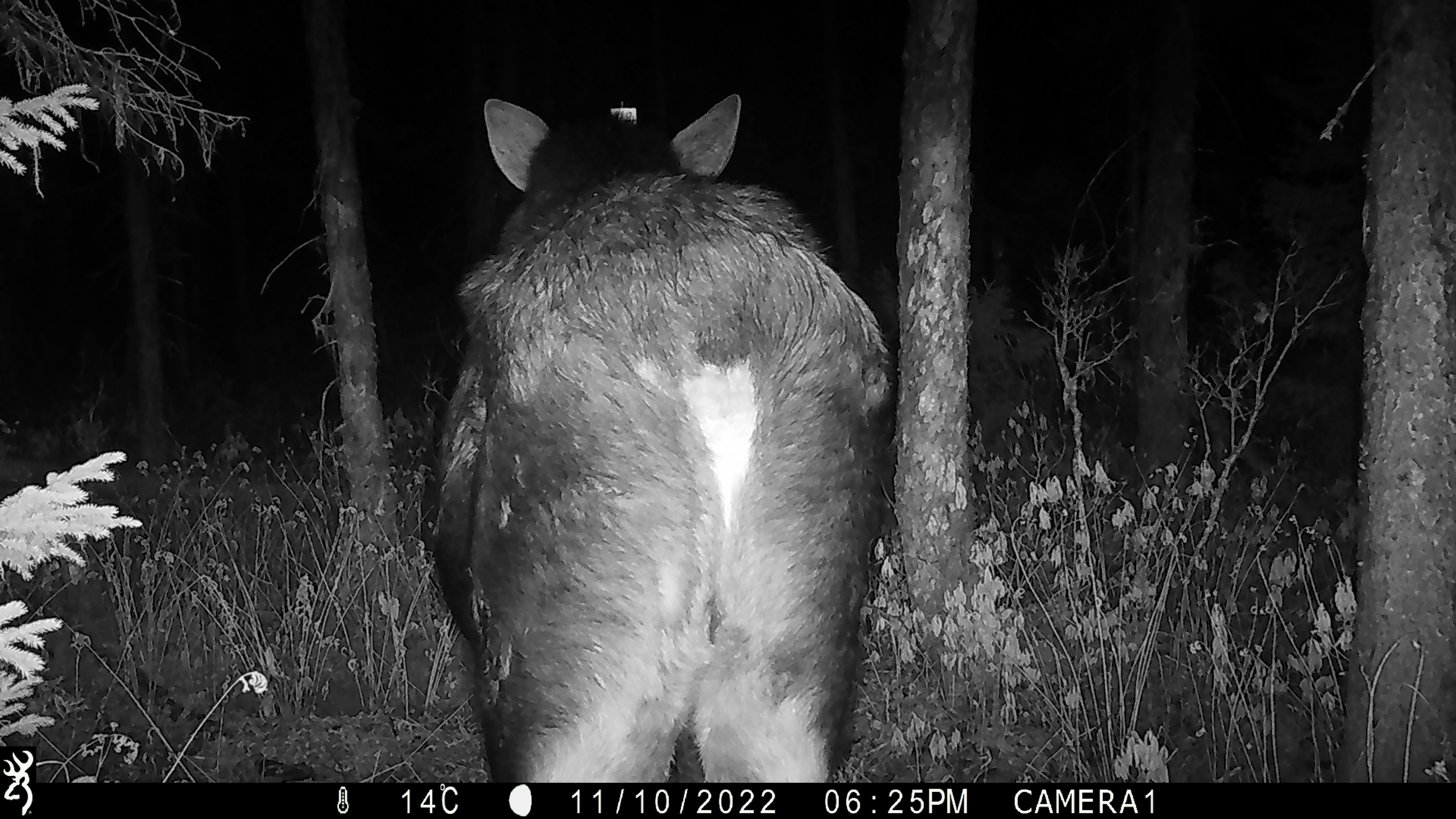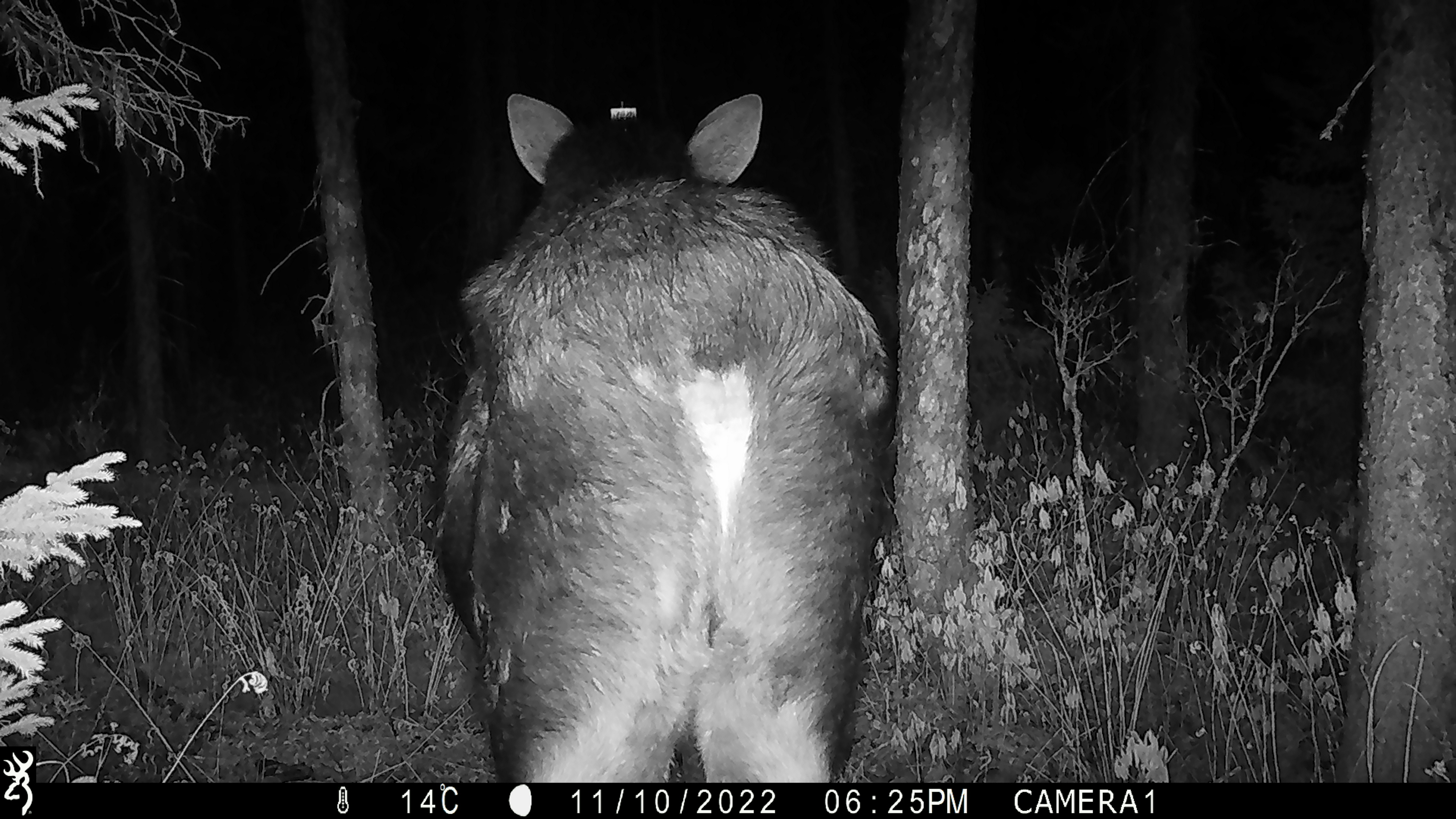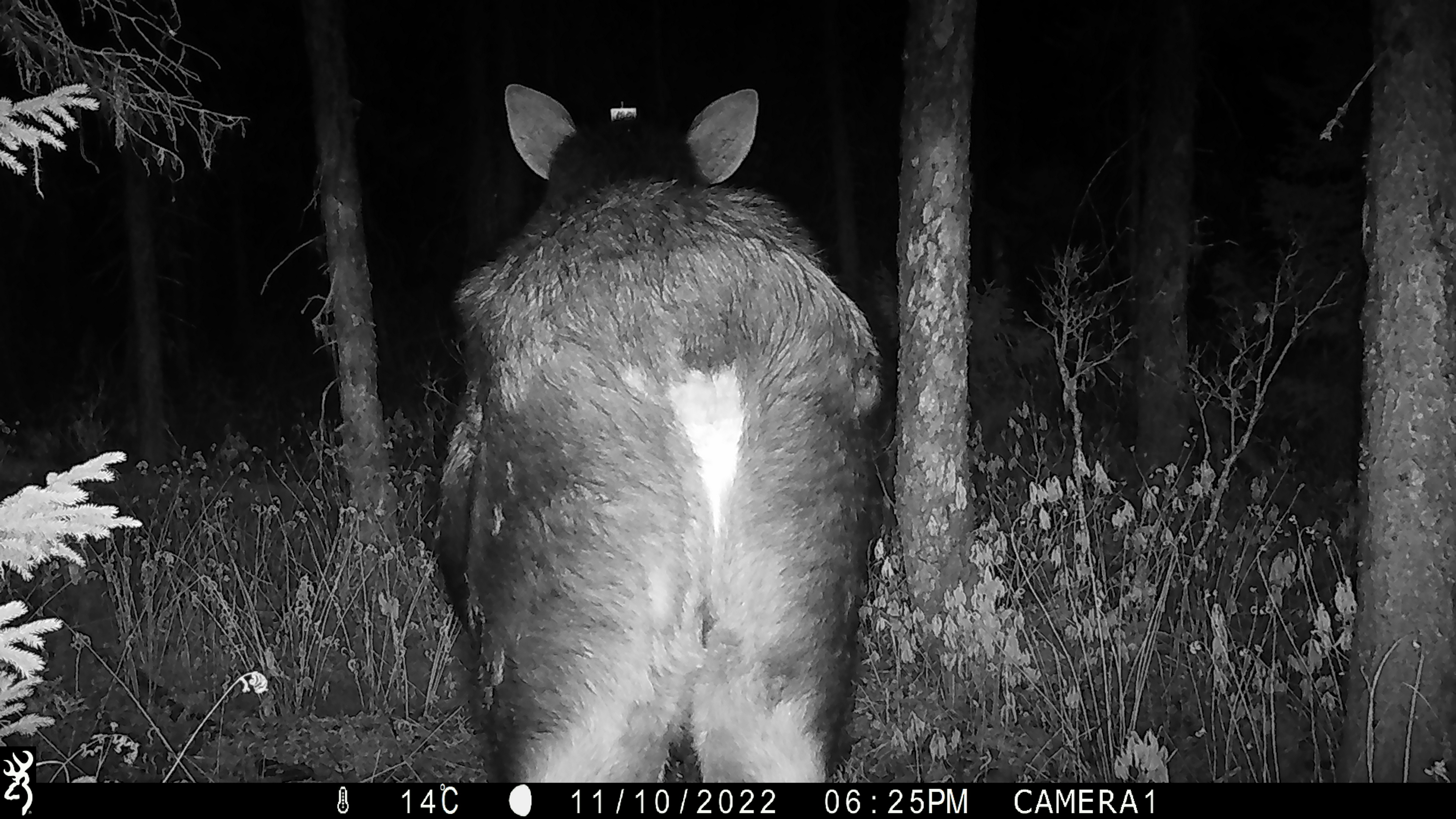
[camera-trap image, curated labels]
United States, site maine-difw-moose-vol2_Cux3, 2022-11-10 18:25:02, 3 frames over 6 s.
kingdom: Animalia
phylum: Chordata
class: Mammalia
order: Artiodactyla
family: Cervidae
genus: Alces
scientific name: Alces alces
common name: moose